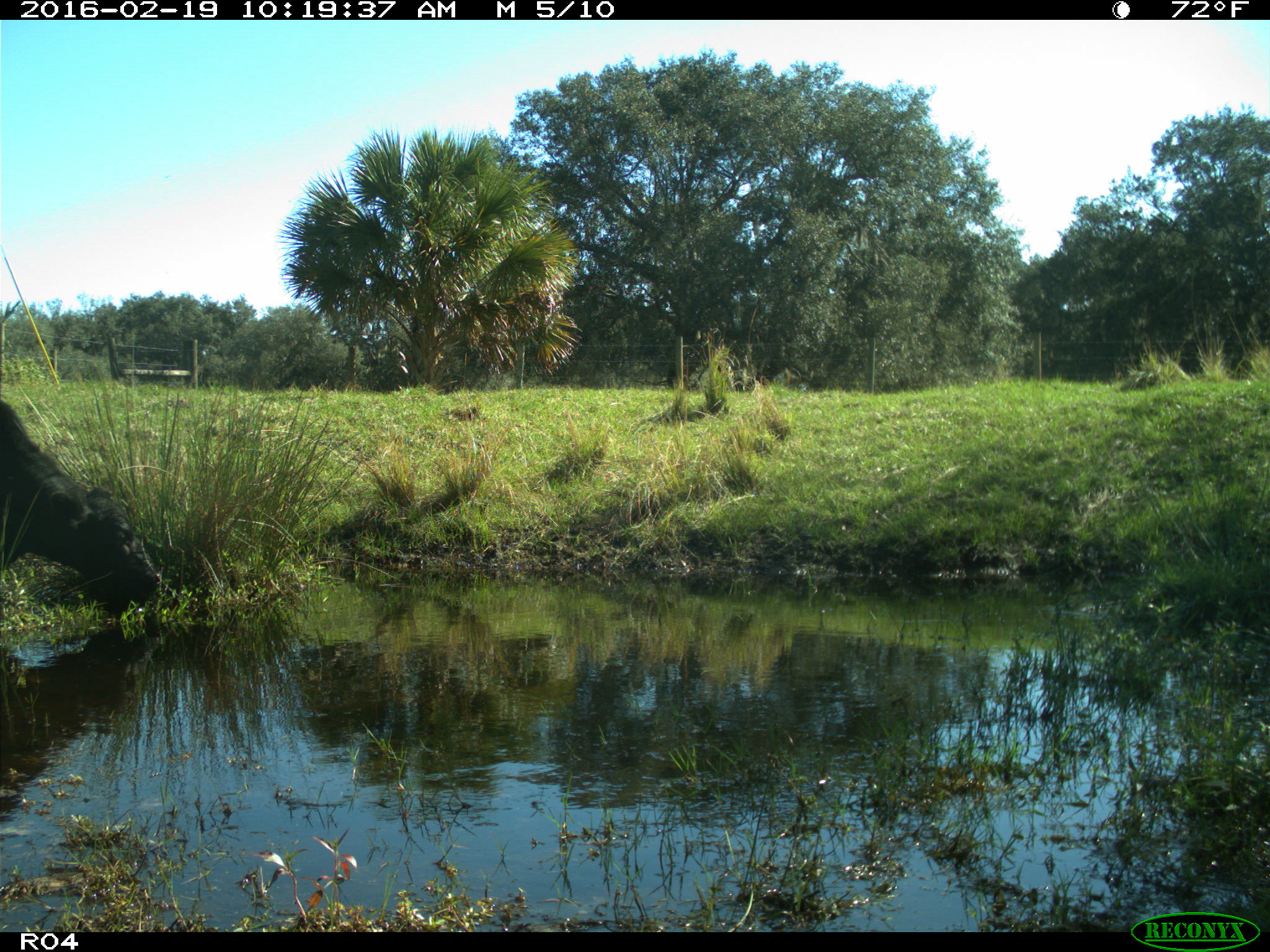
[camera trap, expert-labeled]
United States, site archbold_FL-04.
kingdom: Animalia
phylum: Chordata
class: Mammalia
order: Artiodactyla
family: Bovidae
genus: Bos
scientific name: Bos taurus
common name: domestic cow